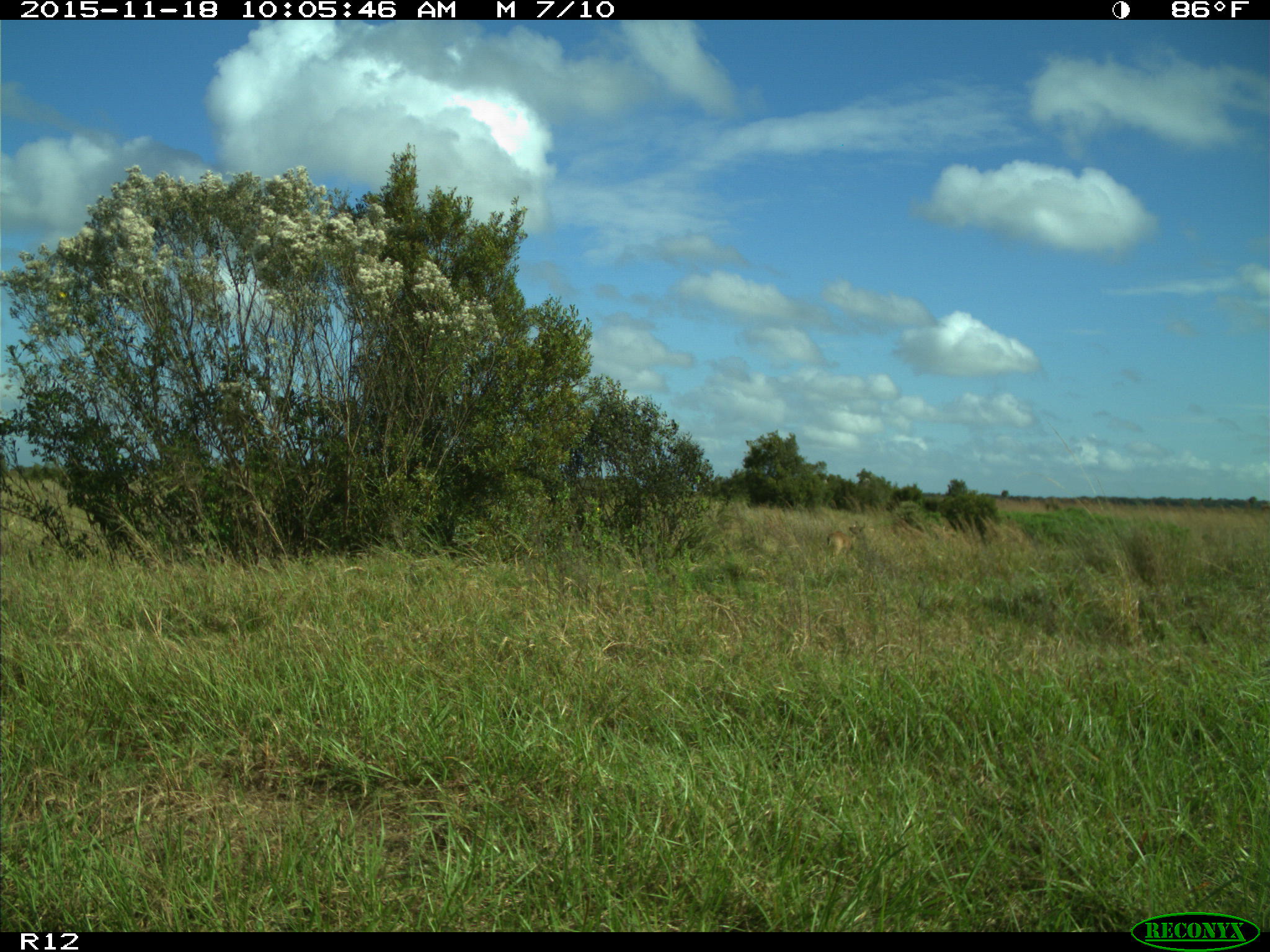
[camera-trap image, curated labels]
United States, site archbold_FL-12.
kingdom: Animalia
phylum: Chordata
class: Mammalia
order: Artiodactyla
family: Cervidae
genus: Odocoileus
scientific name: Odocoileus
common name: deer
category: unidentified deer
Unidentified deer (deer) (Odocoileus).